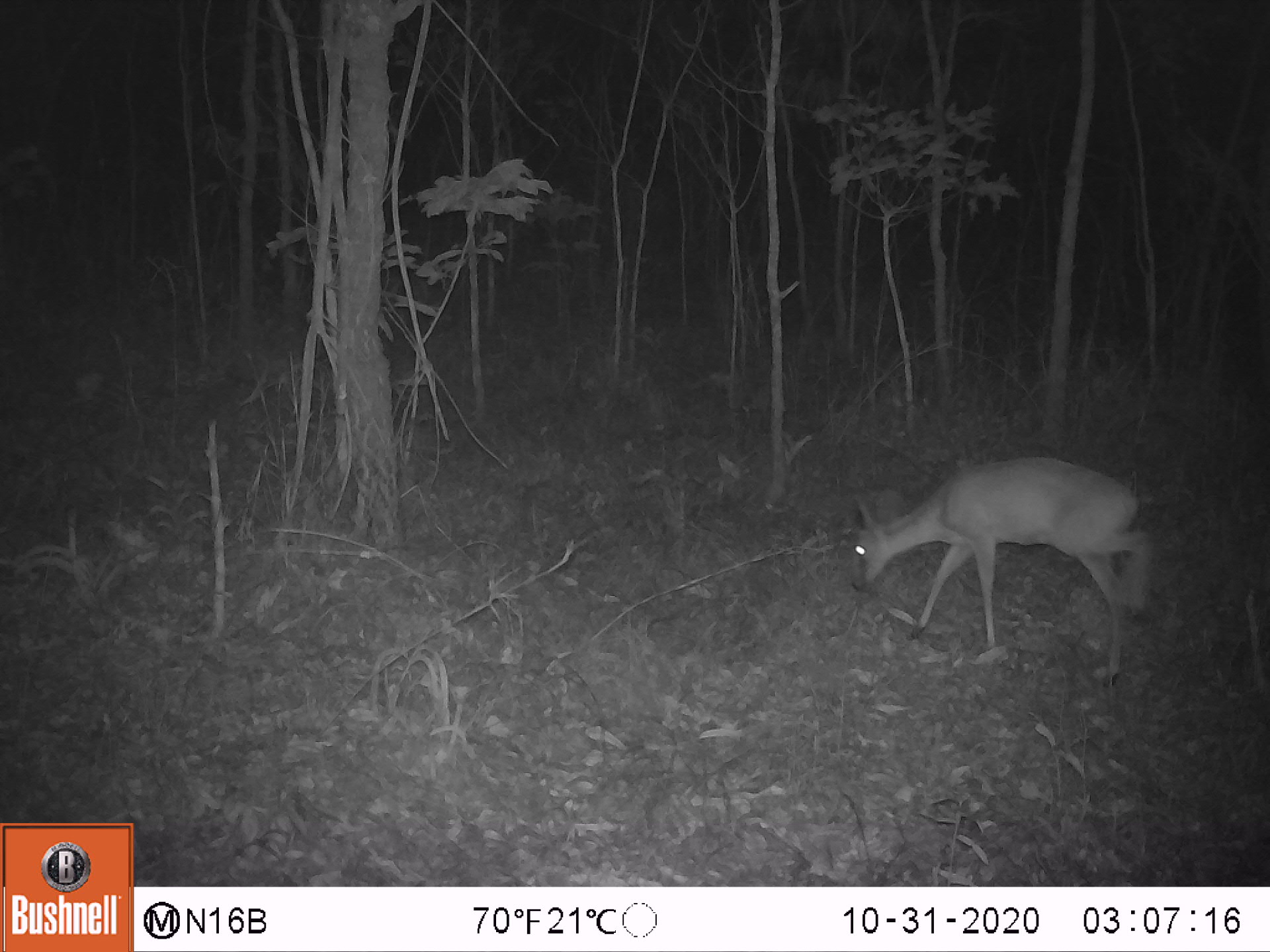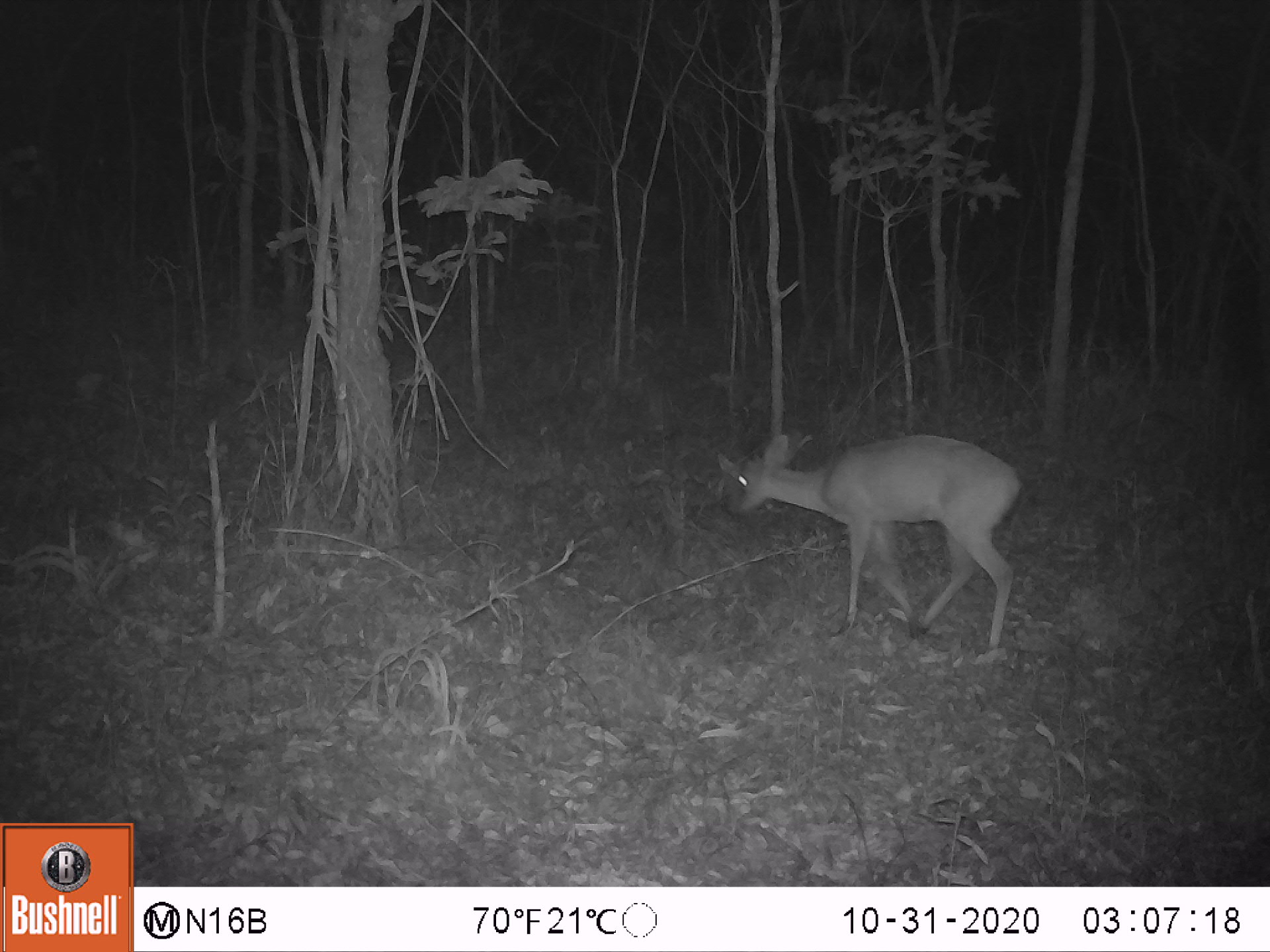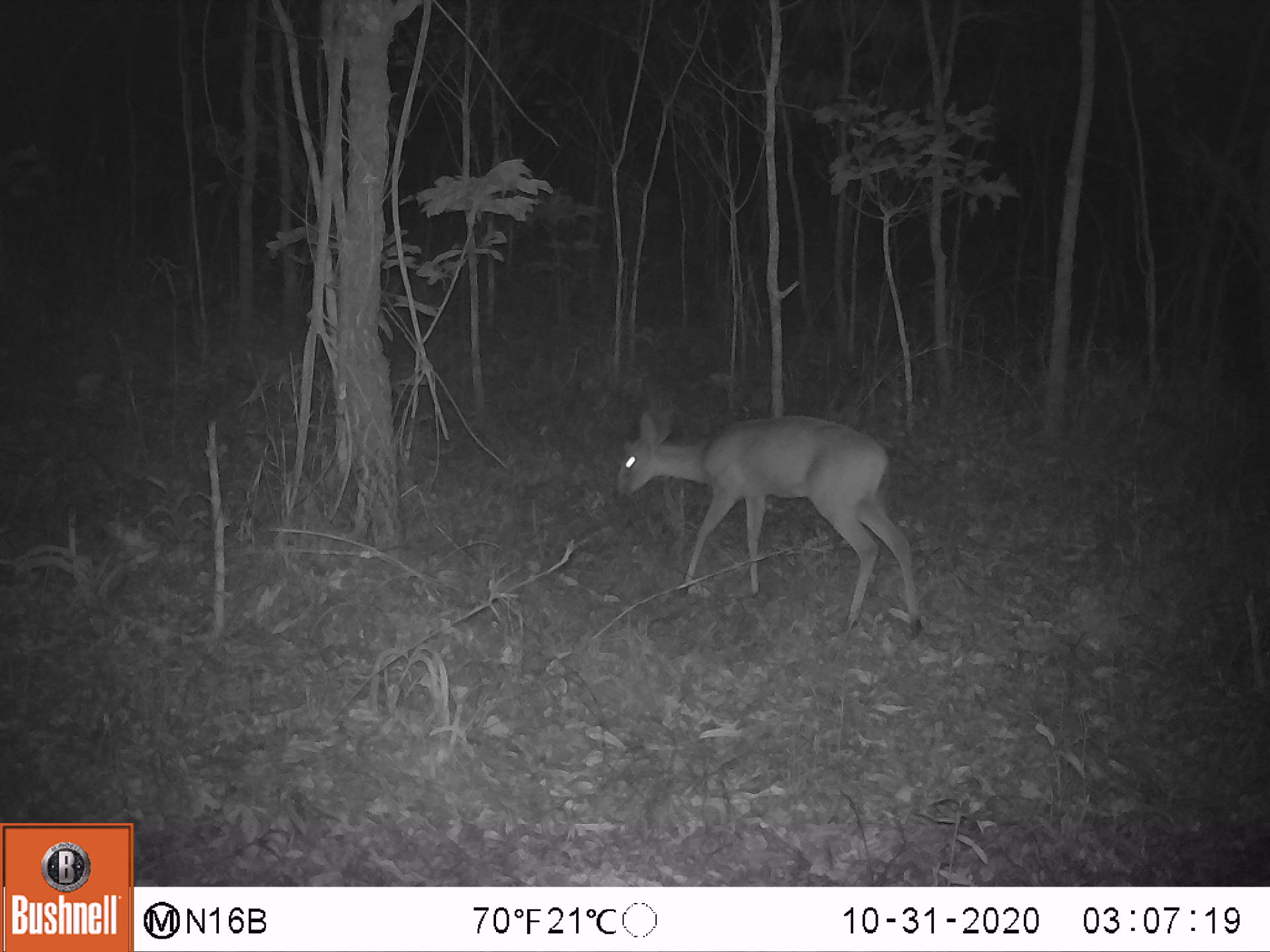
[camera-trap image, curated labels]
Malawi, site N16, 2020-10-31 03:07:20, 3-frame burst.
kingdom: Animalia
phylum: Chordata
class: Mammalia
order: Artiodactyla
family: Bovidae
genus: Sylvicapra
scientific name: Sylvicapra grimmia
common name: common duiker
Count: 1.